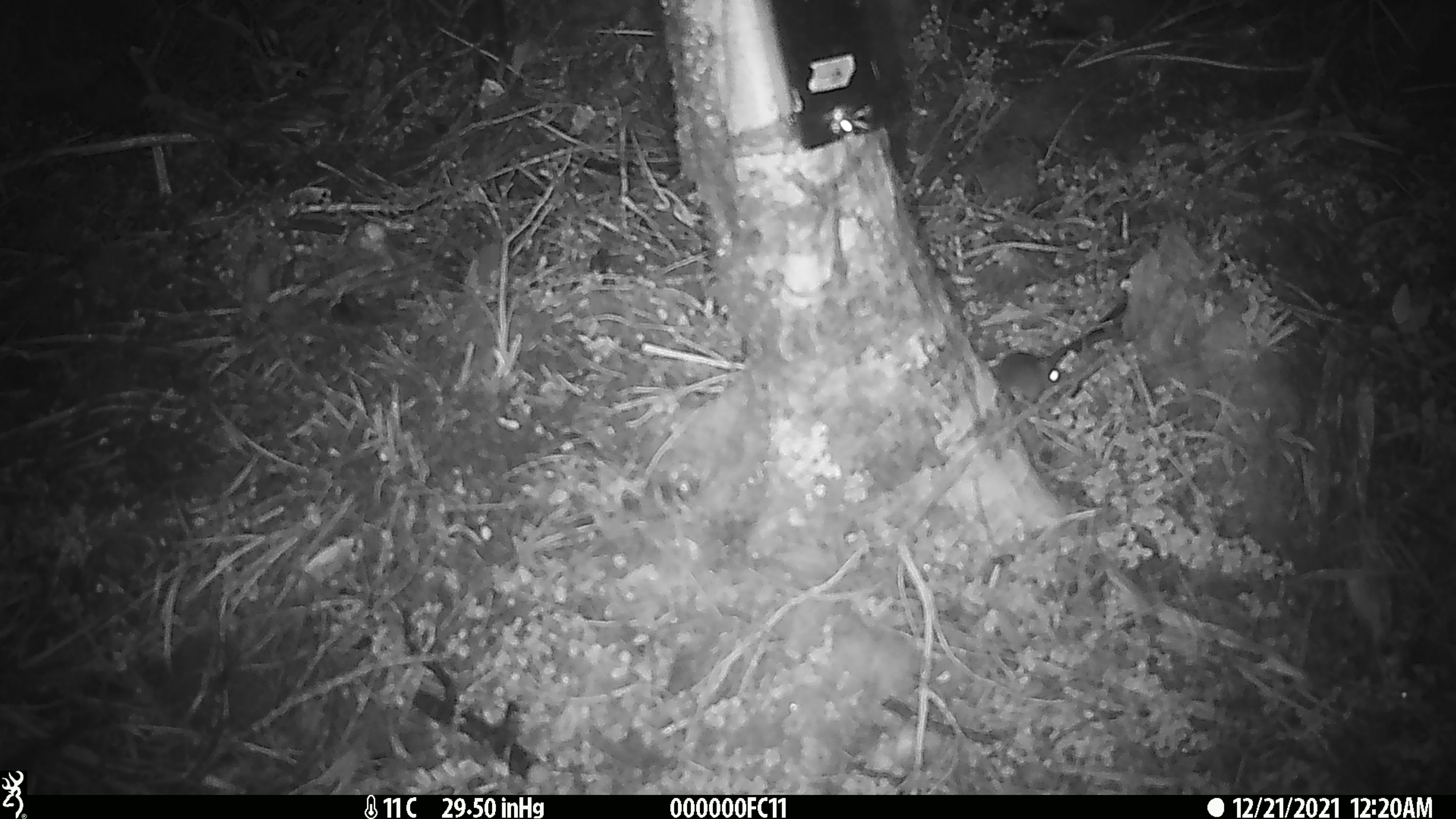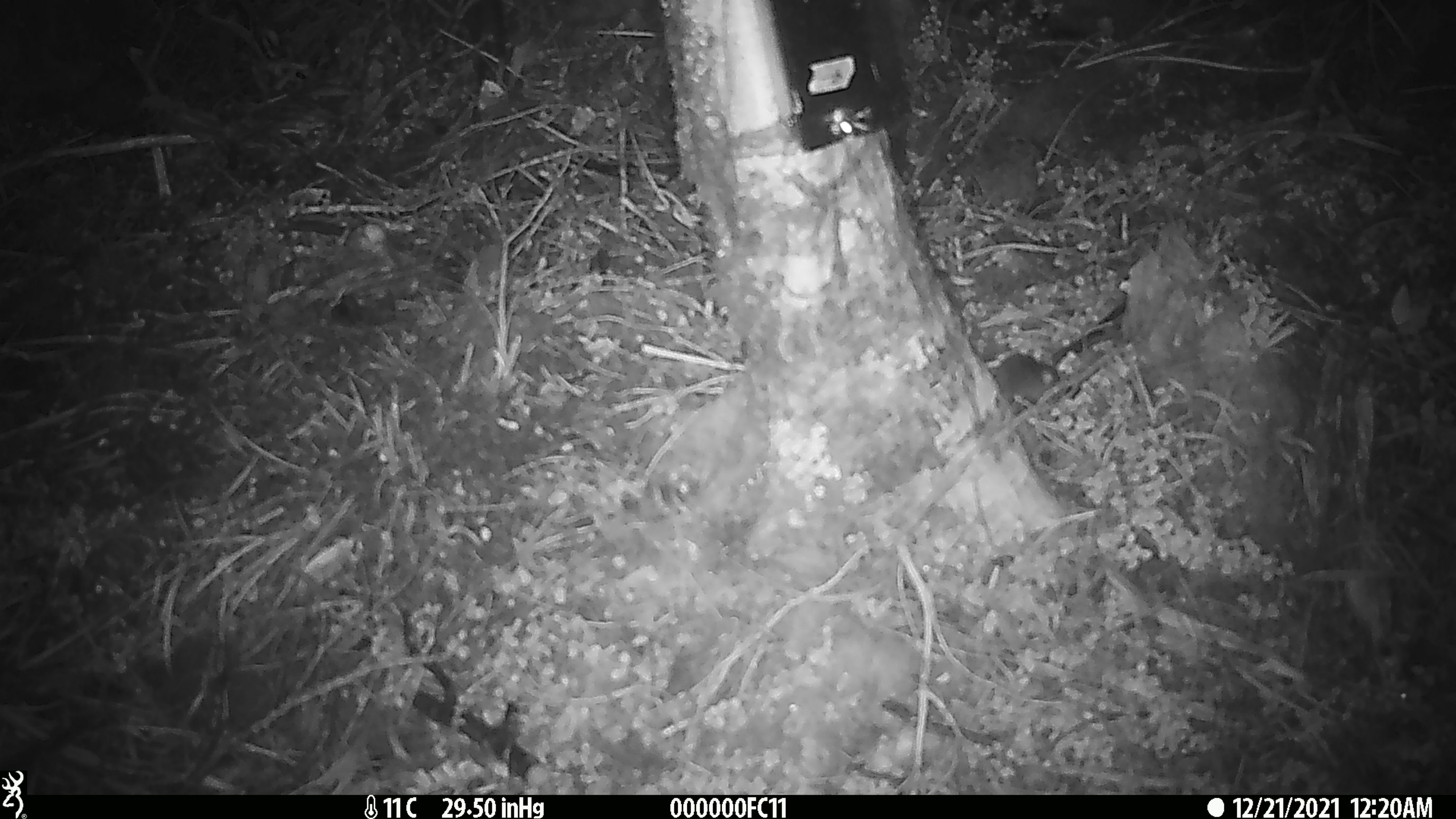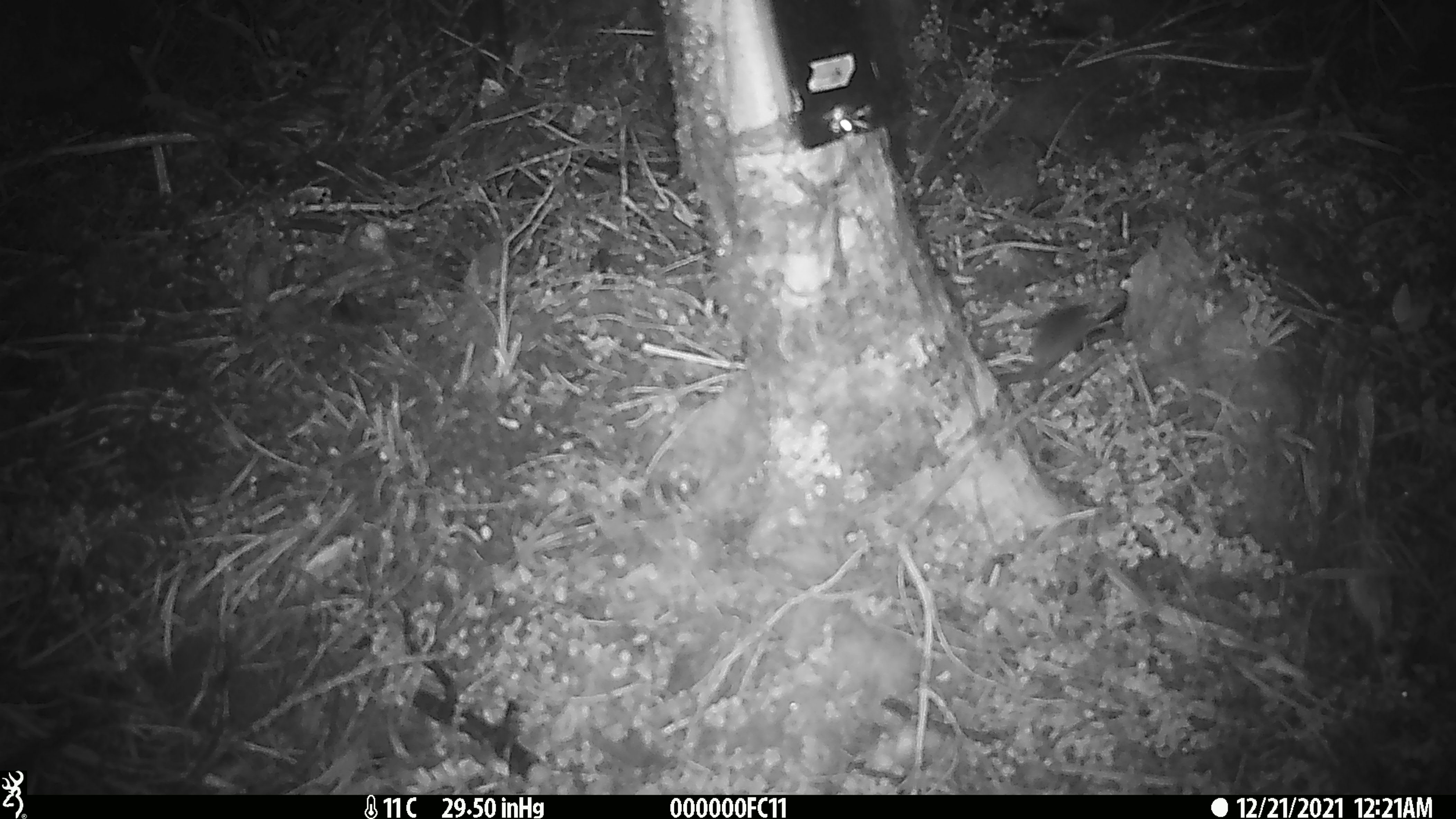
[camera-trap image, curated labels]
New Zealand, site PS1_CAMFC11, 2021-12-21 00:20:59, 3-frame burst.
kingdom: Animalia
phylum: Chordata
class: Mammalia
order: Rodentia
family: Muridae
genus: Mus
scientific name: Mus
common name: mouse